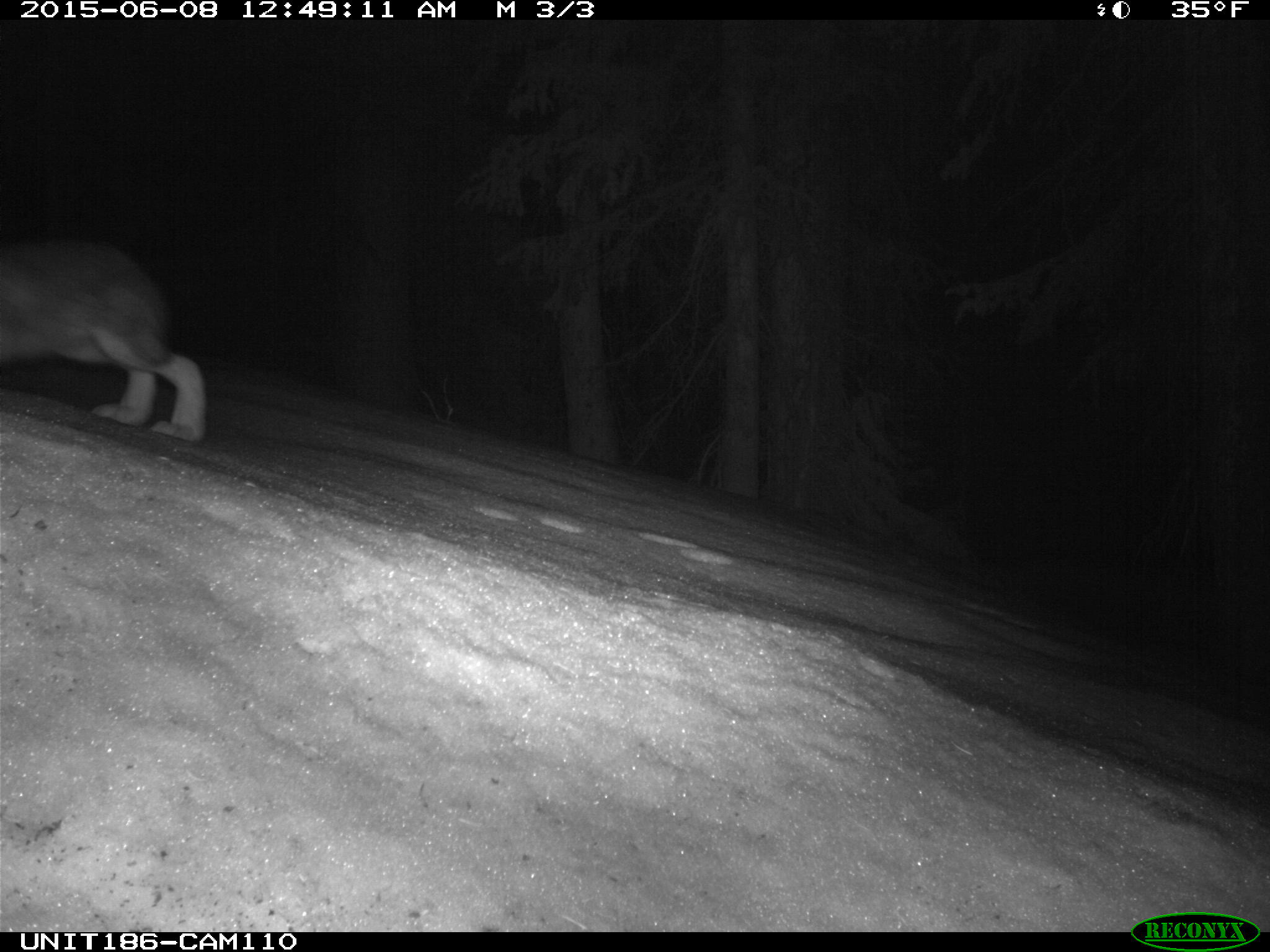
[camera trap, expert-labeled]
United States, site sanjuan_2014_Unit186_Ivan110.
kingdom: Animalia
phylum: Chordata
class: Mammalia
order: Lagomorpha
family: Leporidae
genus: Lepus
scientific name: Lepus americanus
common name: snowshoe hare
Lepus americanus (snowshoe hare).